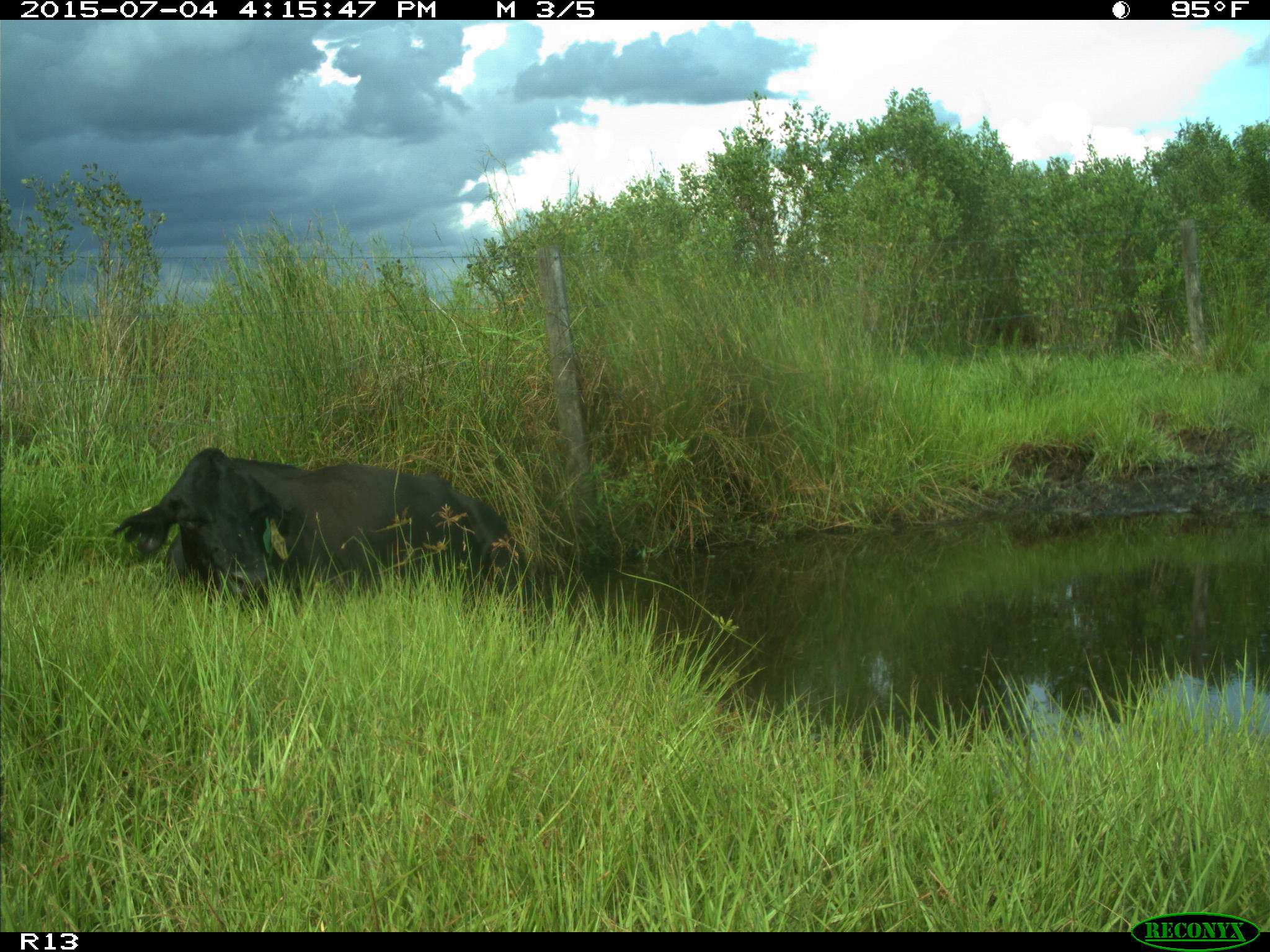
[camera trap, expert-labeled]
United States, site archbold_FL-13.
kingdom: Animalia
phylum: Chordata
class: Mammalia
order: Artiodactyla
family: Bovidae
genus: Bos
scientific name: Bos taurus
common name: domestic cow